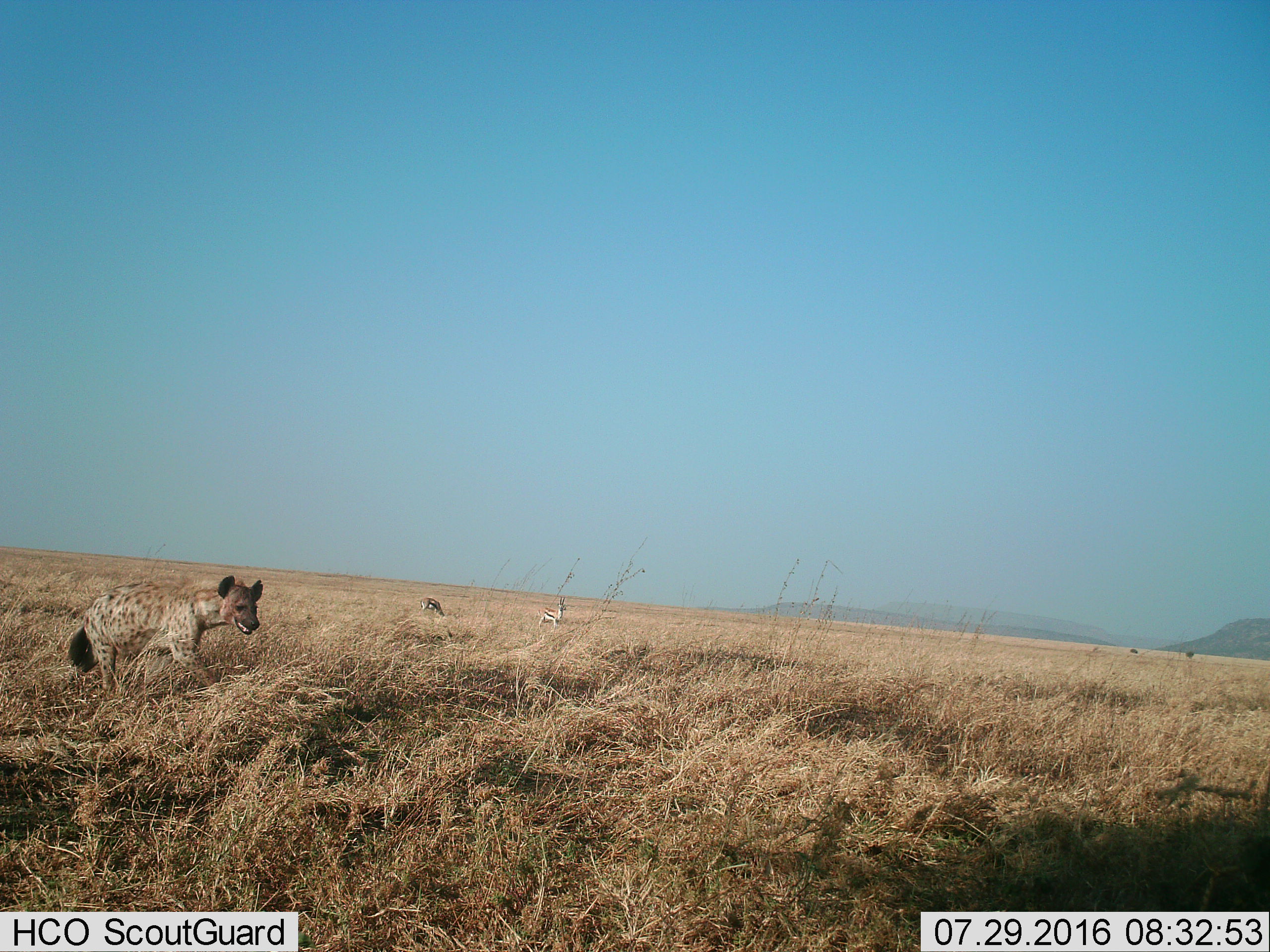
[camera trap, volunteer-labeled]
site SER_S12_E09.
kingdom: Animalia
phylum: Chordata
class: Mammalia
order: Artiodactyla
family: Bovidae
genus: Eudorcas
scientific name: Eudorcas thomsonii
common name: thomson's gazelle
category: gazellethomsons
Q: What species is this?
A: Gazellethomsons (thomson's gazelle) (Eudorcas thomsonii).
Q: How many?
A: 2.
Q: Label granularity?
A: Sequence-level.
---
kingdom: Animalia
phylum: Chordata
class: Mammalia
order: Carnivora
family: Hyaenidae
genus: Crocuta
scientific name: Crocuta crocuta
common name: spotted hyena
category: hyenaspotted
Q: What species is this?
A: Hyenaspotted (spotted hyena) (Crocuta crocuta).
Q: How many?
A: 1.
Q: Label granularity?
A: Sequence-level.